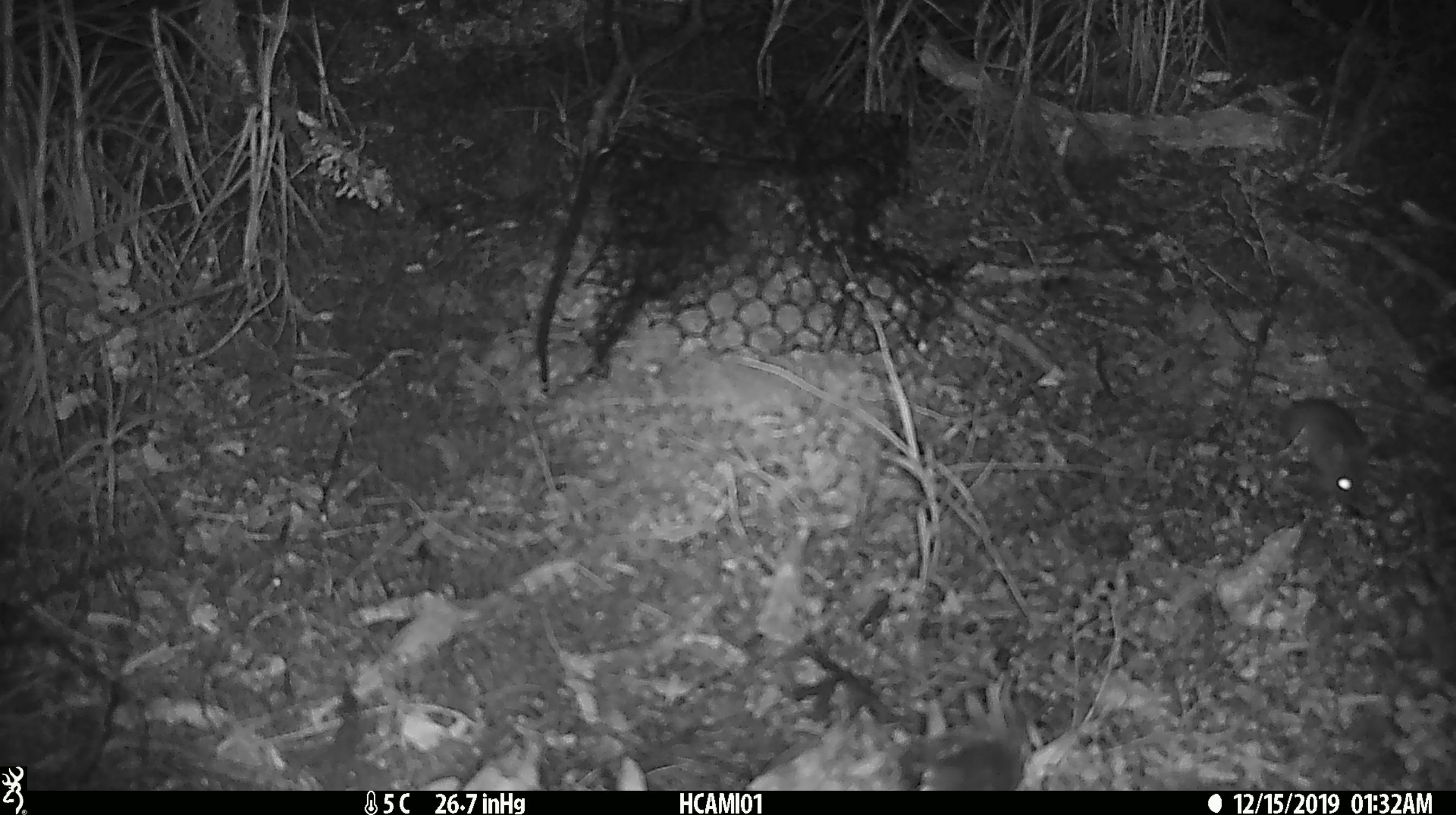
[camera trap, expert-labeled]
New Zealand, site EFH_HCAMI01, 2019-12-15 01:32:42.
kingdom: Animalia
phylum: Chordata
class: Mammalia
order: Rodentia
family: Muridae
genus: Mus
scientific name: Mus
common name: mouse